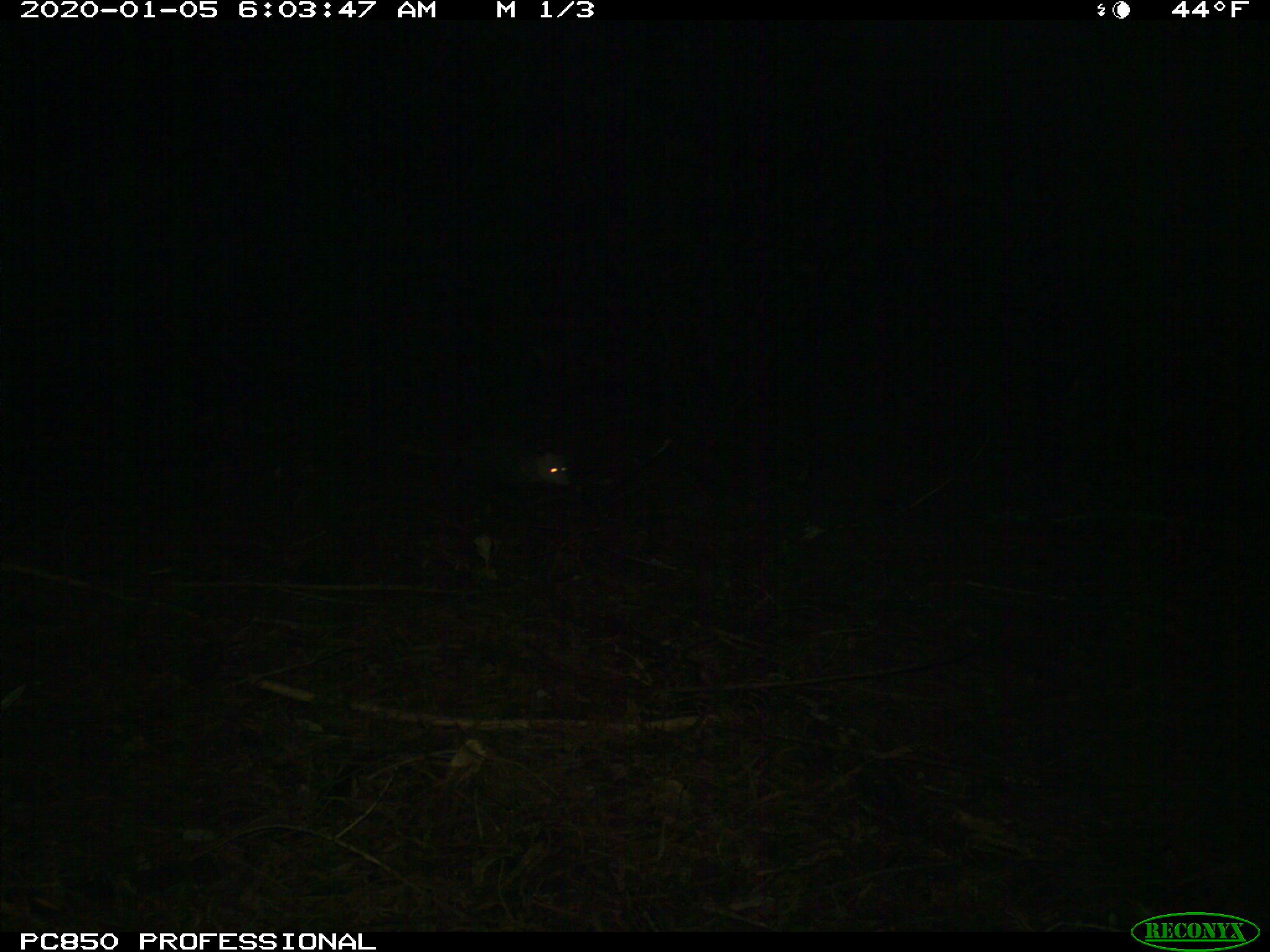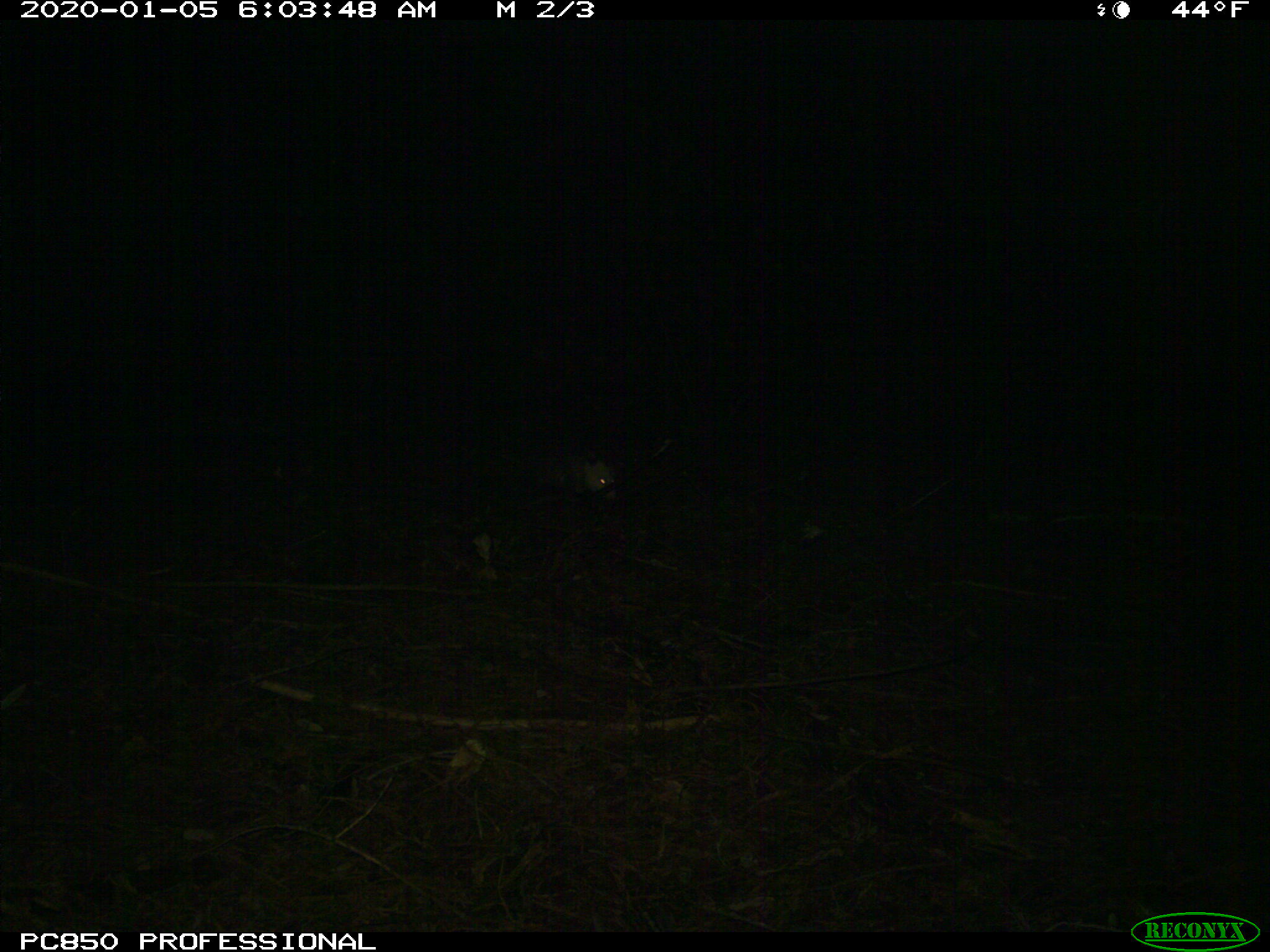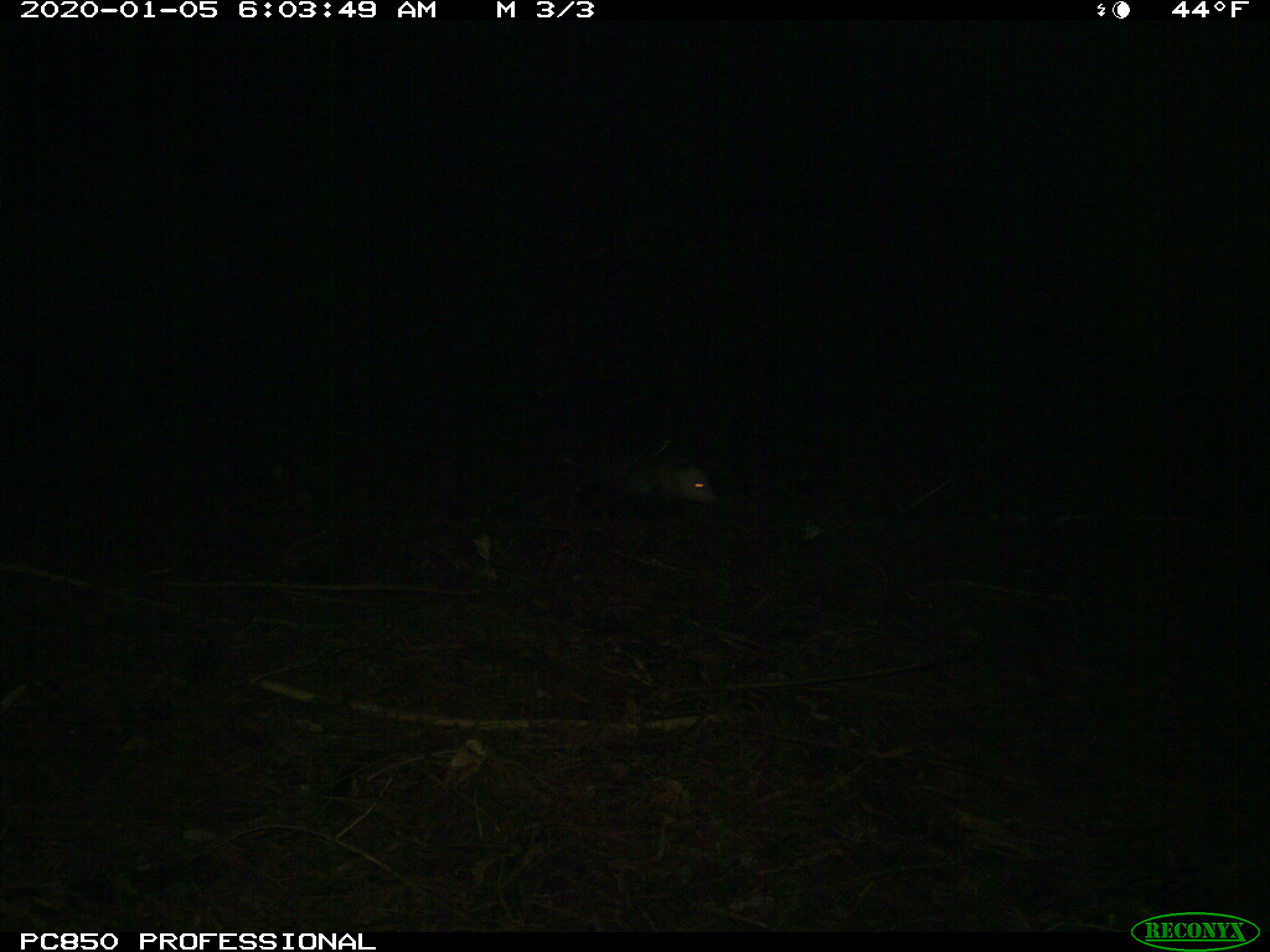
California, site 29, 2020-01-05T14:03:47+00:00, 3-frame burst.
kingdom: Animalia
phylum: Chordata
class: Mammalia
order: Didelphimorphia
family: Didelphidae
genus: Didelphis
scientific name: Didelphis virginiana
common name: virginia opossum